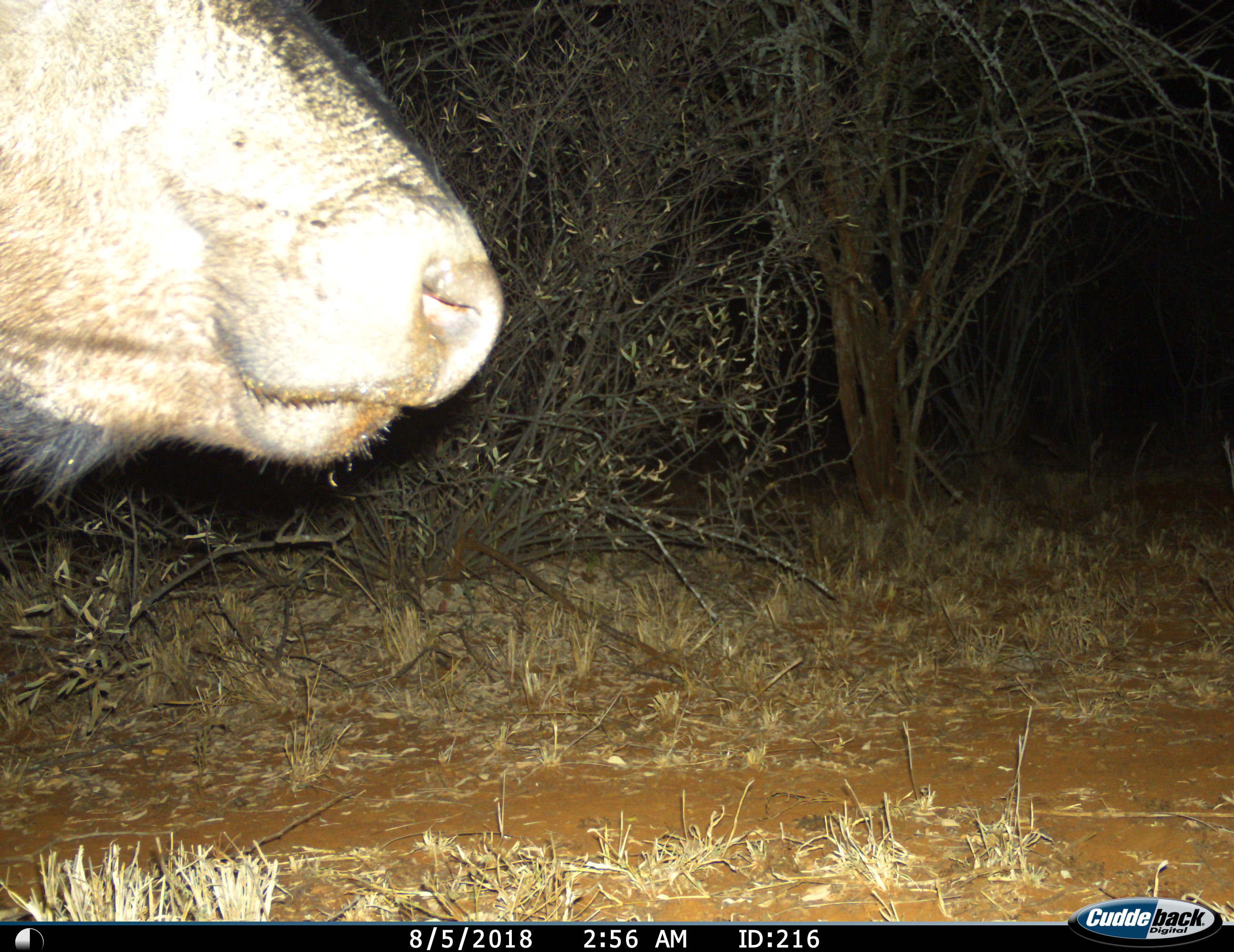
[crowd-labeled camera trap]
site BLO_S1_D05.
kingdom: Animalia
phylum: Chordata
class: Mammalia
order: Artiodactyla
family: Bovidae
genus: Syncerus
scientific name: Syncerus caffer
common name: african buffalo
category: buffalo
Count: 1.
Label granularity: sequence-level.